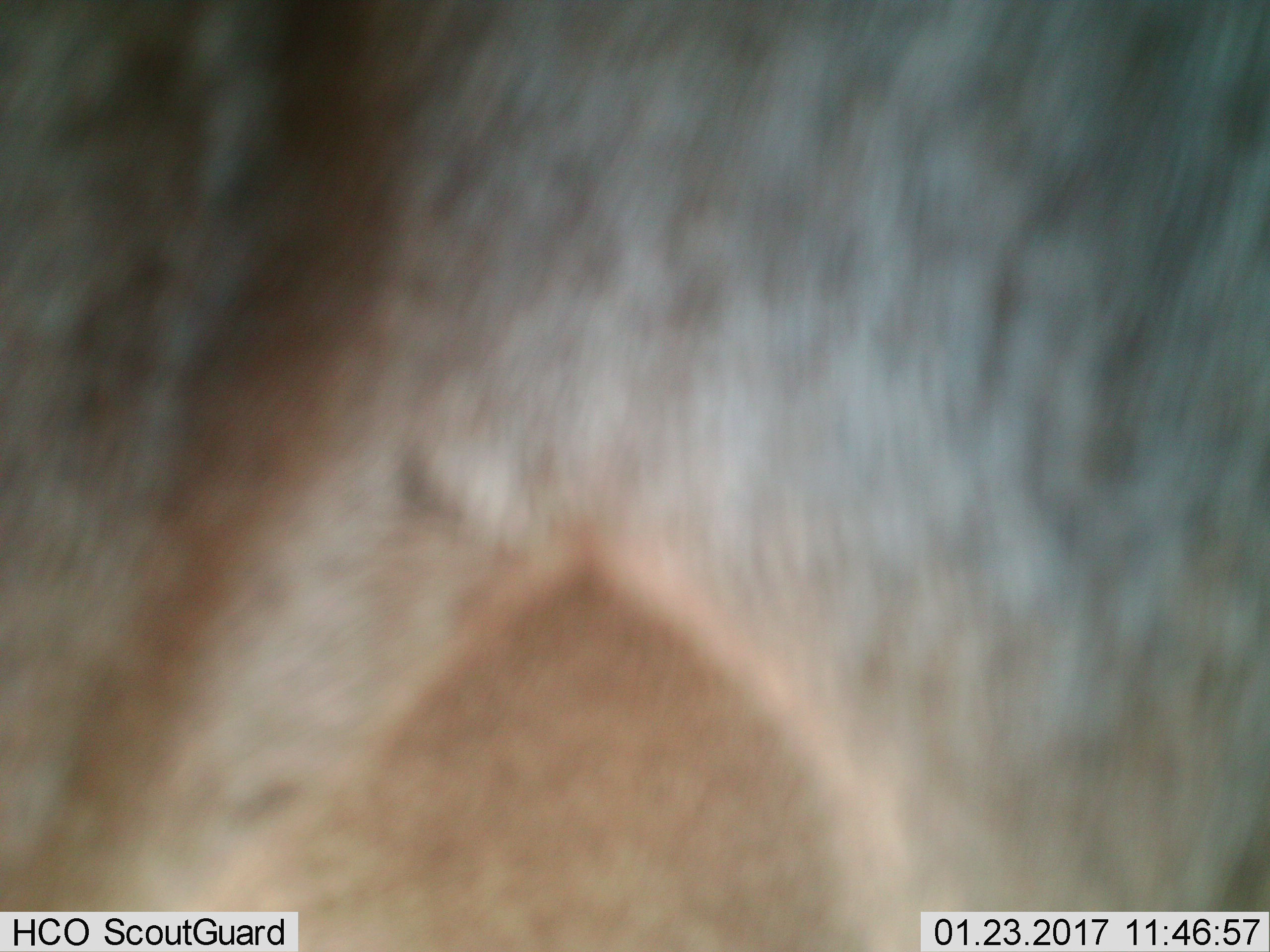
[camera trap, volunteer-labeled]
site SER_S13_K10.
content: unidentified animal